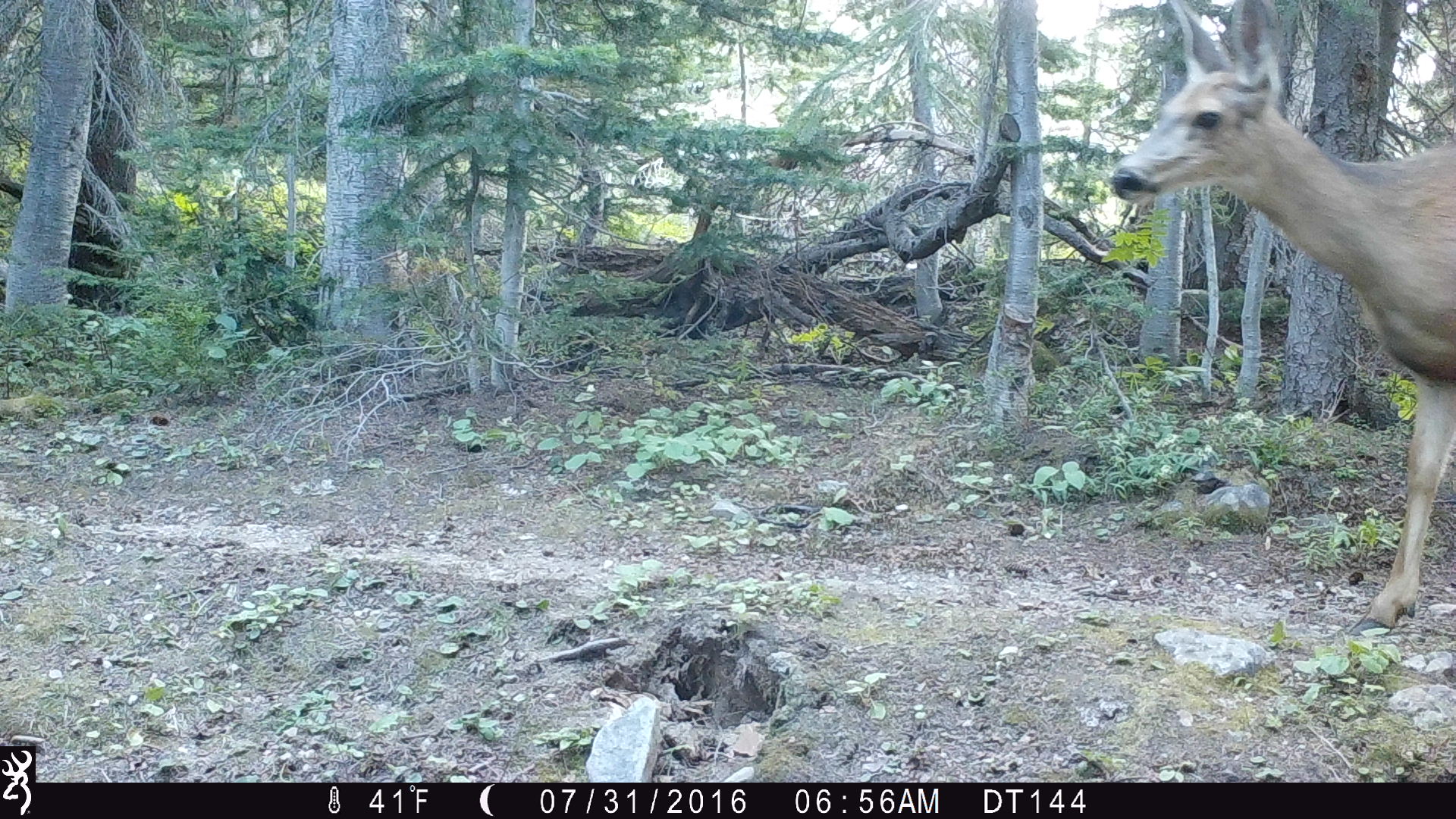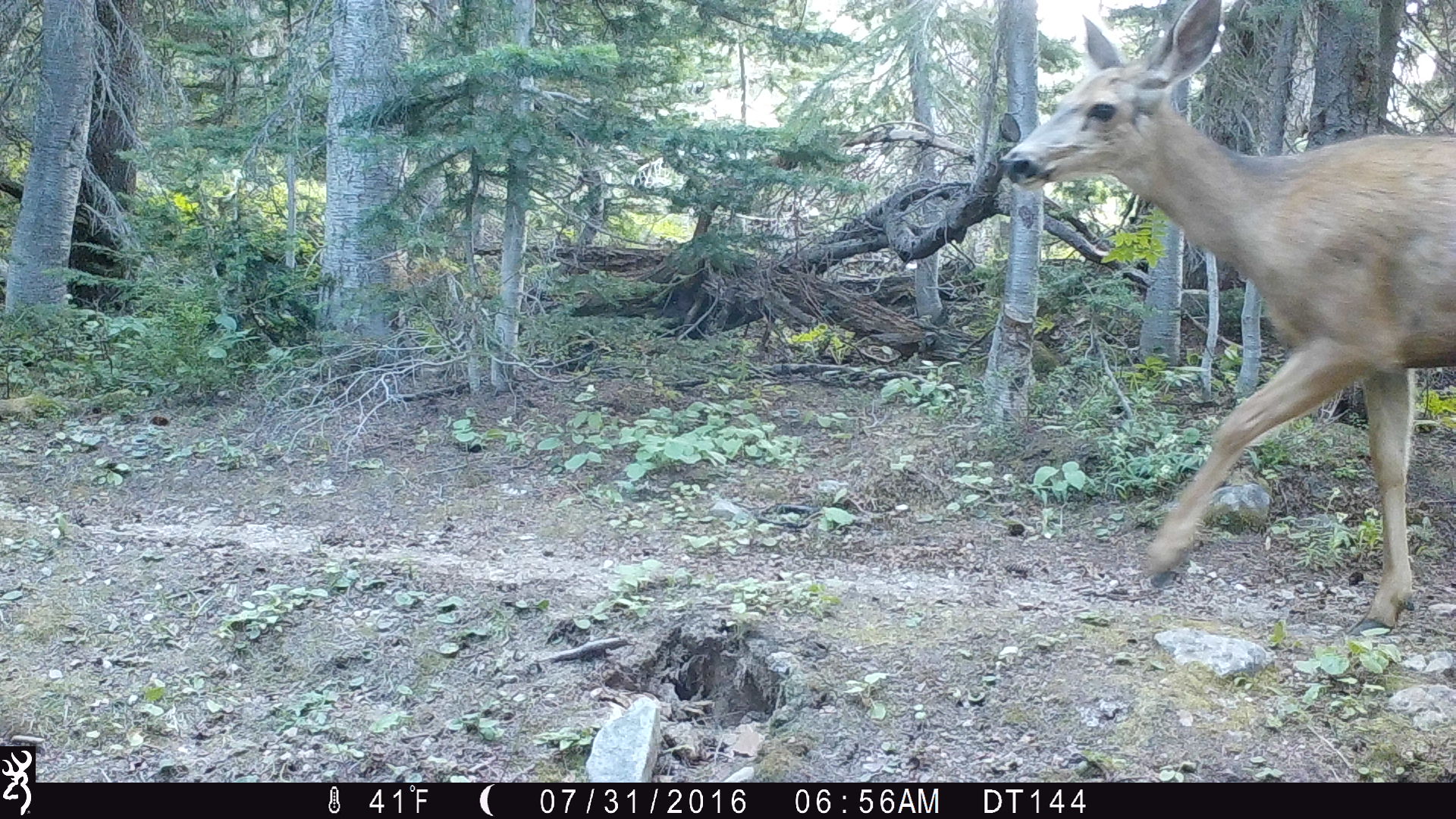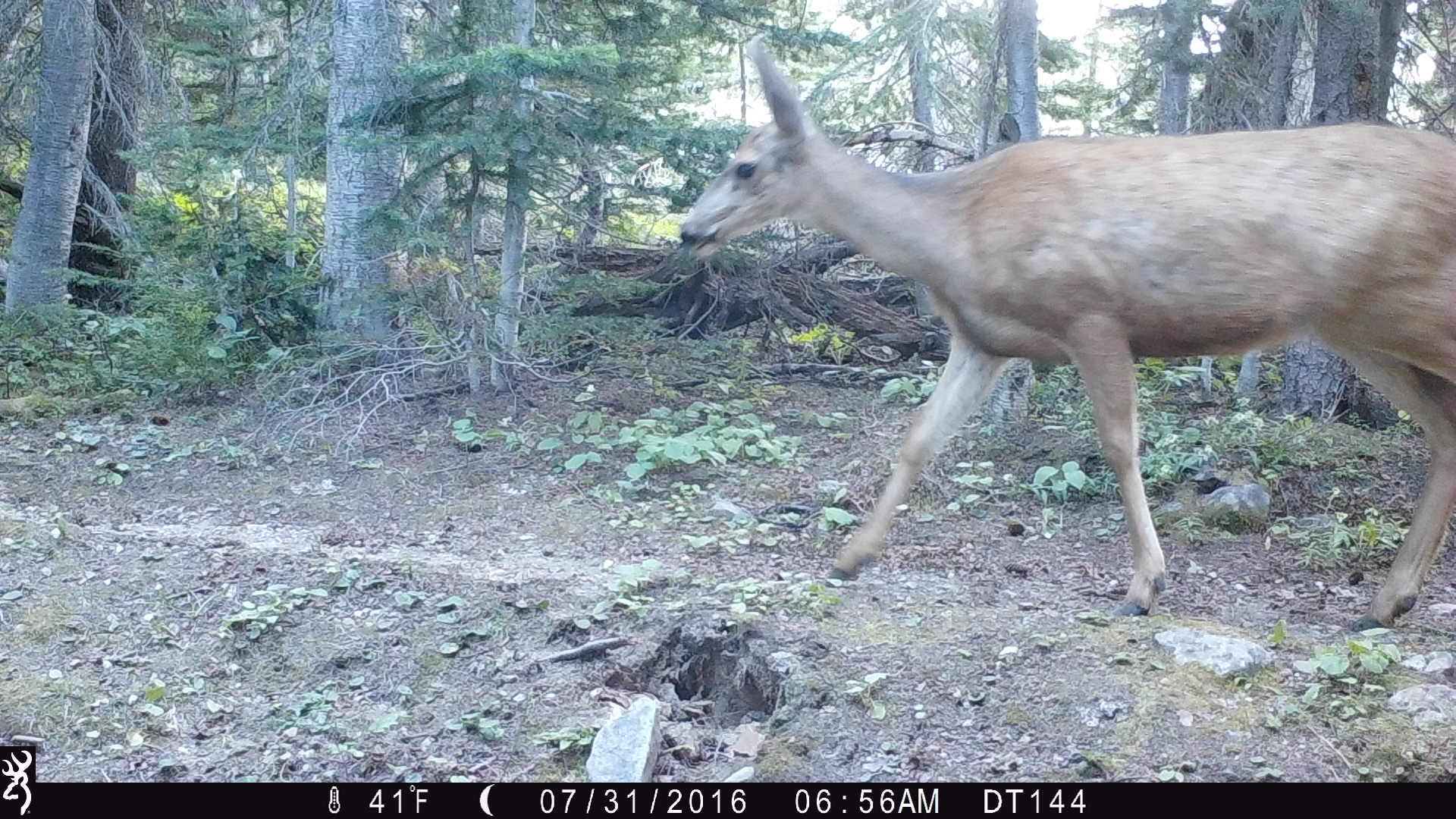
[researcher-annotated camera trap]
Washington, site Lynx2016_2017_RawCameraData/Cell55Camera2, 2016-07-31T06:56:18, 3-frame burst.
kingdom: Animalia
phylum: Chordata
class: Mammalia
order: Artiodactyla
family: Cervidae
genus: Odocoileus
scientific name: Odocoileus hemionus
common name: mule deer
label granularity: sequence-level